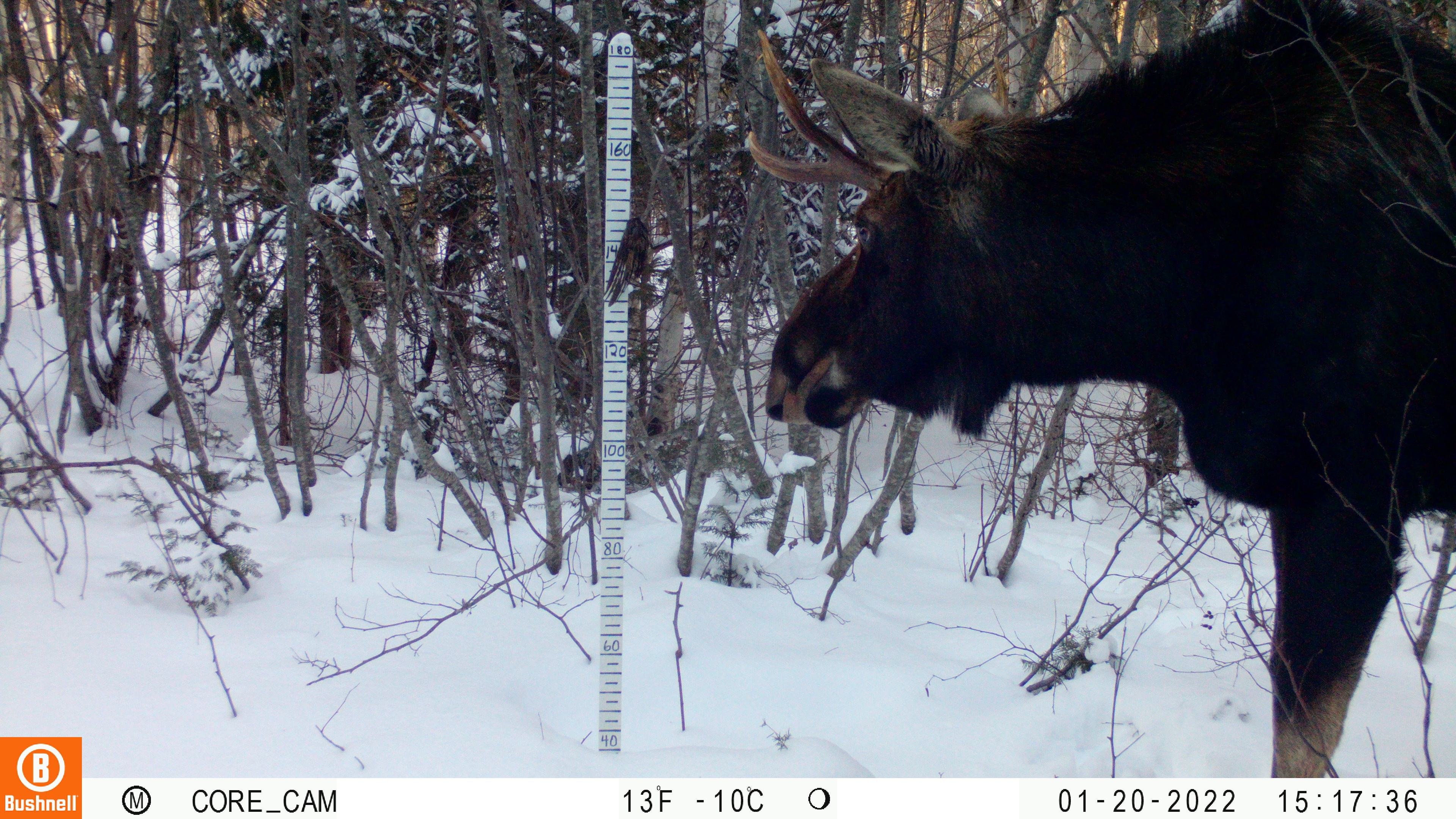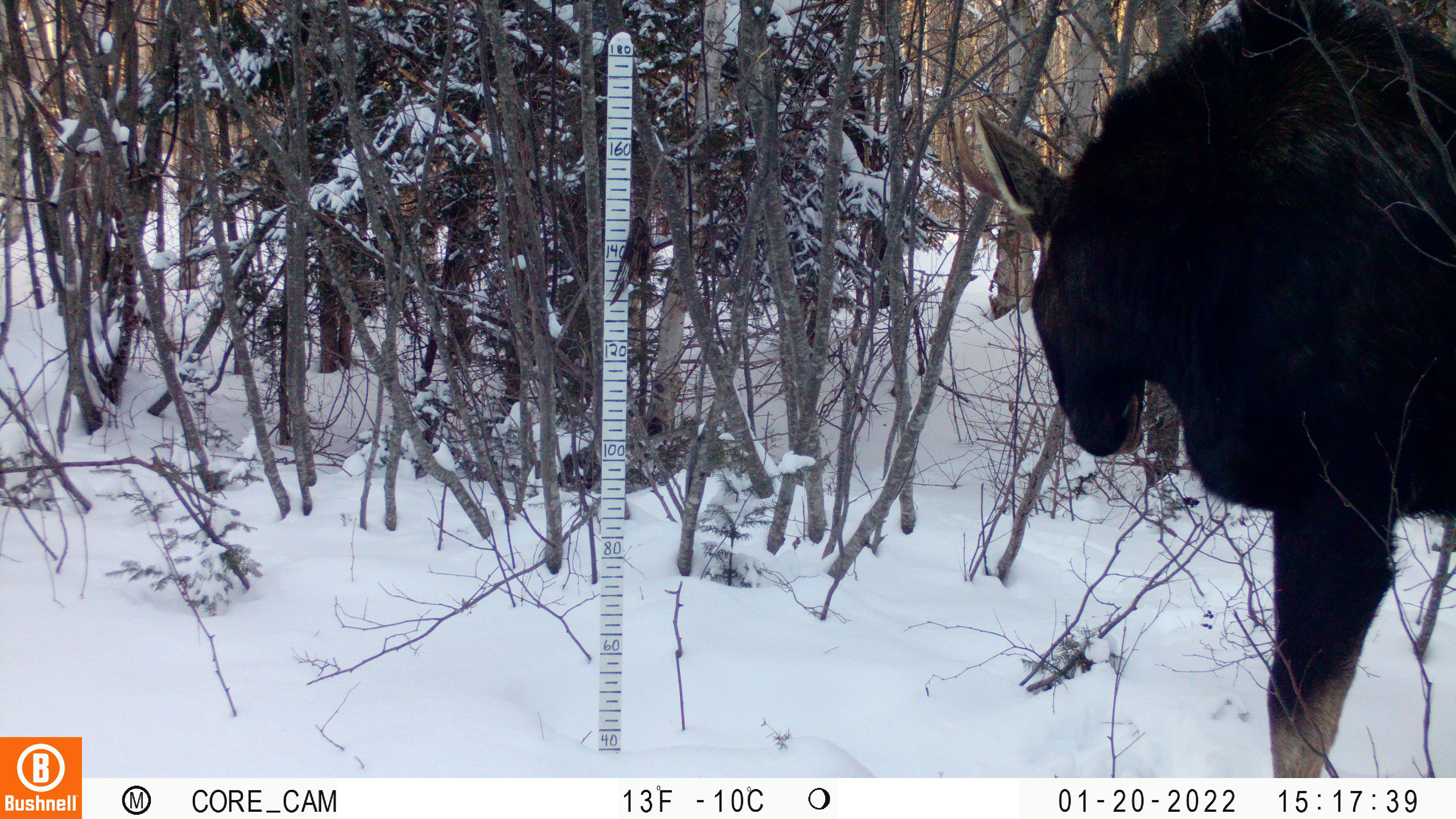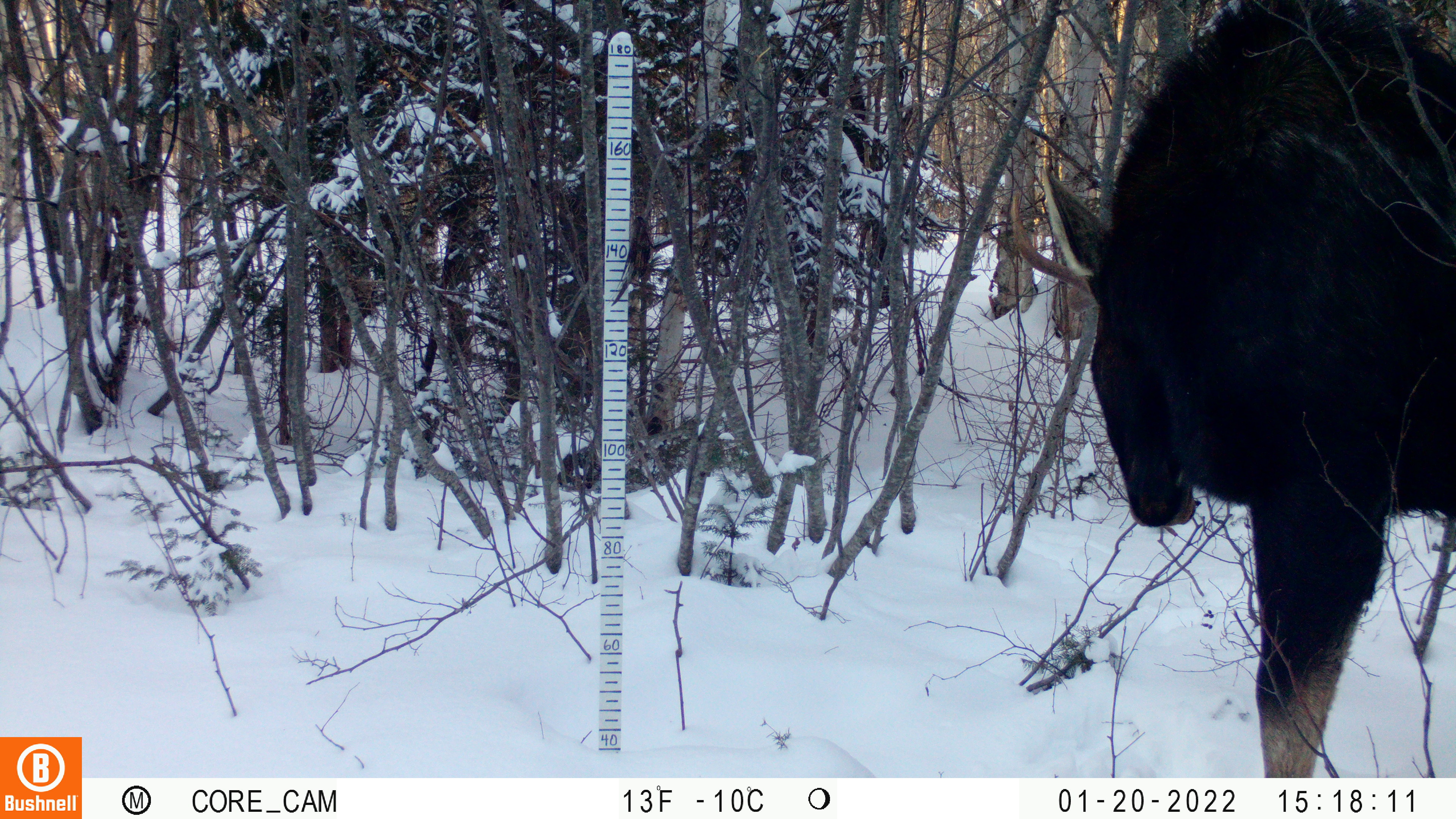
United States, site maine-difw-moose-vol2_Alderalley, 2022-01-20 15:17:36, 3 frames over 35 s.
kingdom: Animalia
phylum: Chordata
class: Mammalia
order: Artiodactyla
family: Cervidae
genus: Alces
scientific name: Alces alces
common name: moose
Moose (Alces alces).